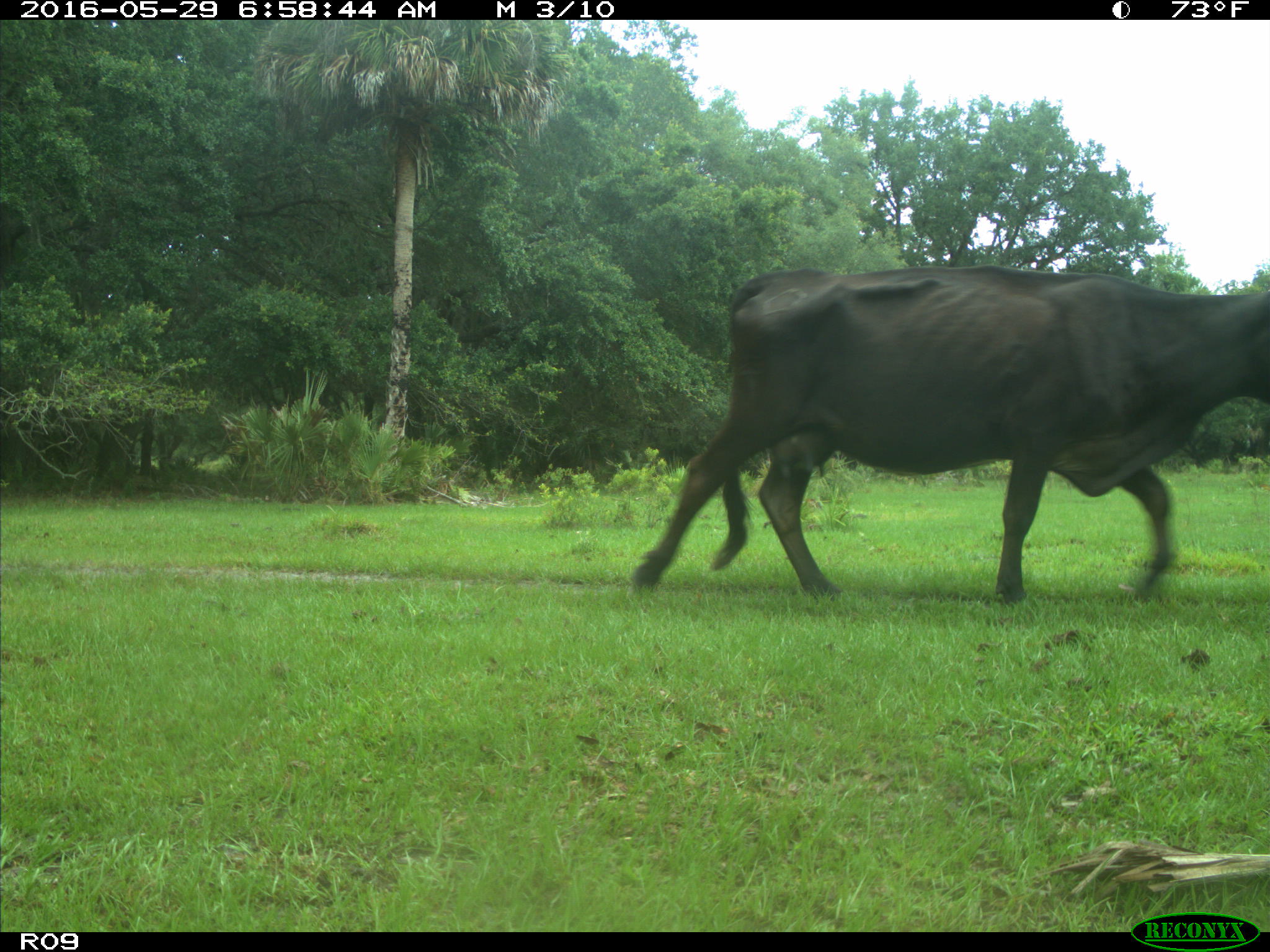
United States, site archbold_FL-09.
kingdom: Animalia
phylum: Chordata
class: Mammalia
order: Artiodactyla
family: Bovidae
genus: Bos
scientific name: Bos taurus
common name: domestic cow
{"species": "Bos taurus (domestic cow)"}